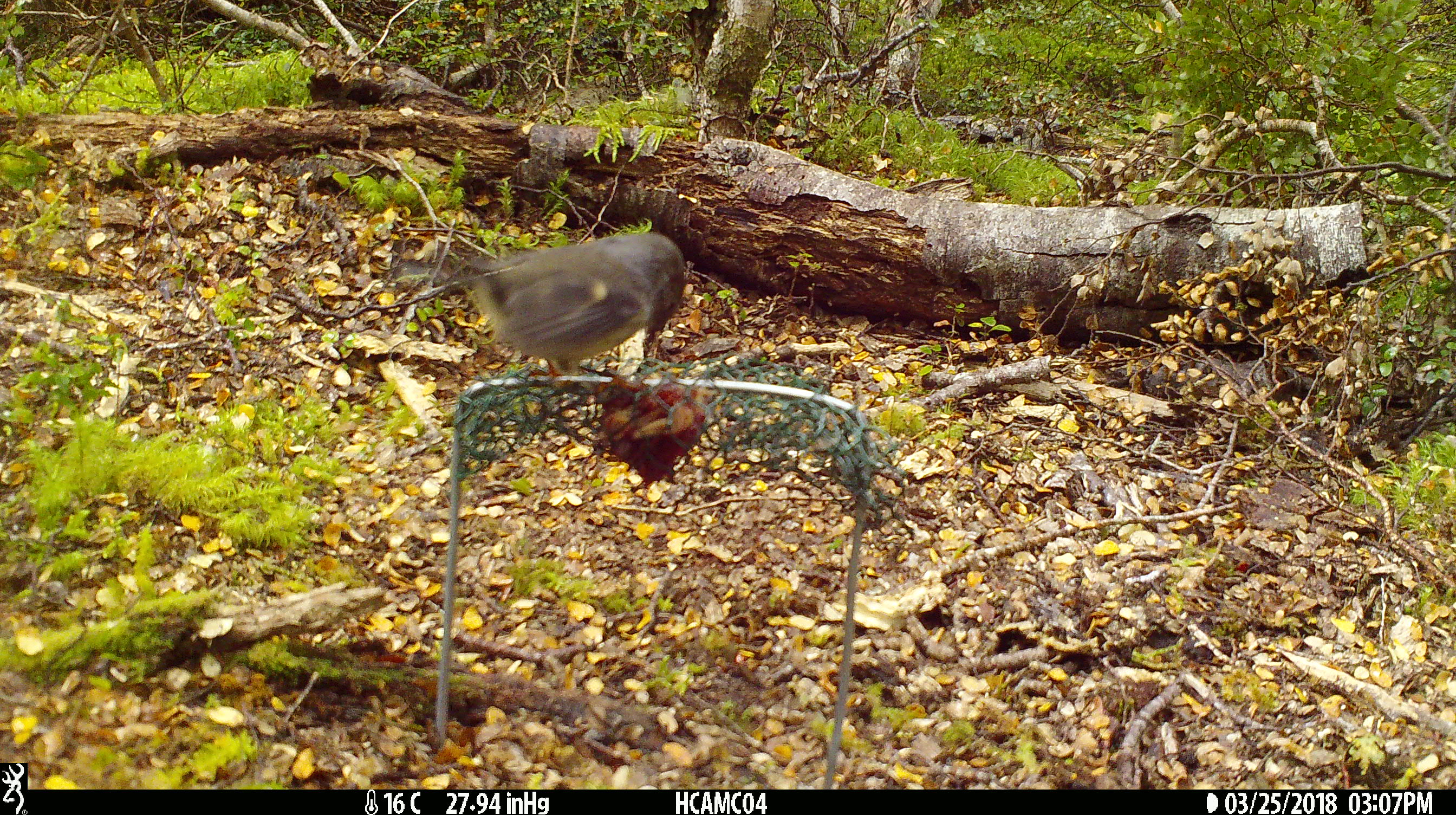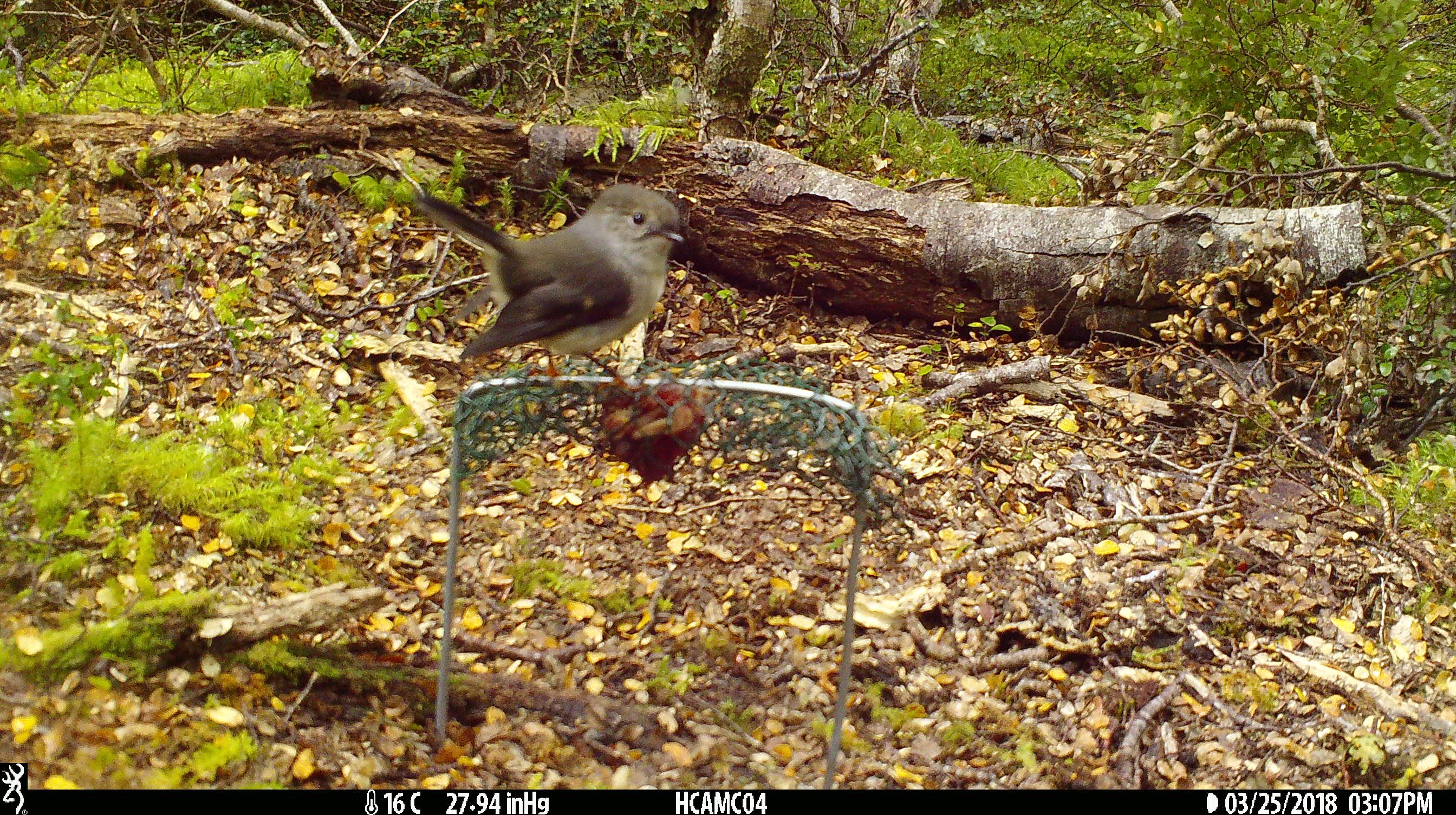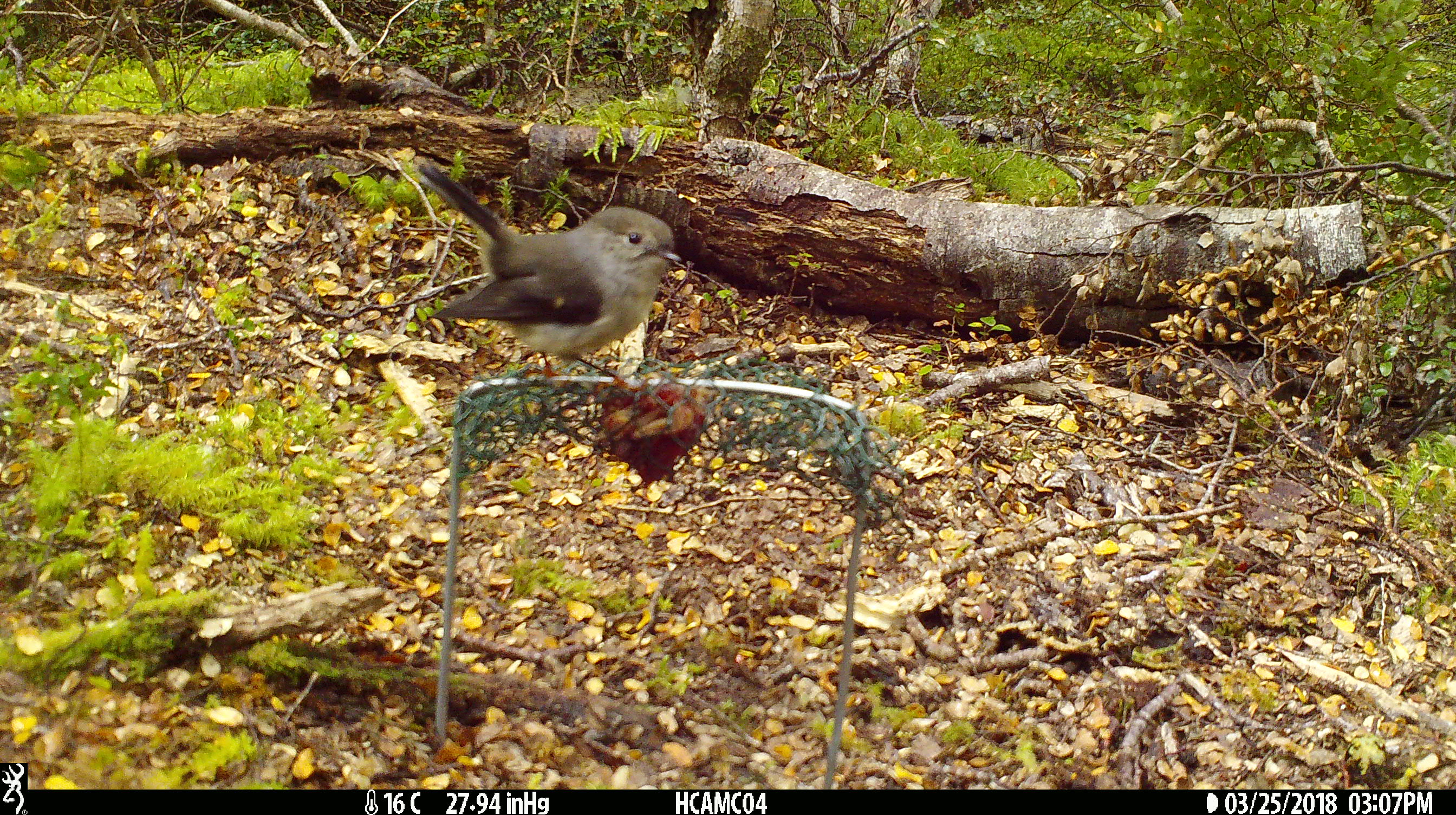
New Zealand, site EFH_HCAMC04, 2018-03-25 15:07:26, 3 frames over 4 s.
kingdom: Animalia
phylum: Chordata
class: Aves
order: Passeriformes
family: Petroicidae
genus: Petroica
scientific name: Petroica macrocephala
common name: tomtit